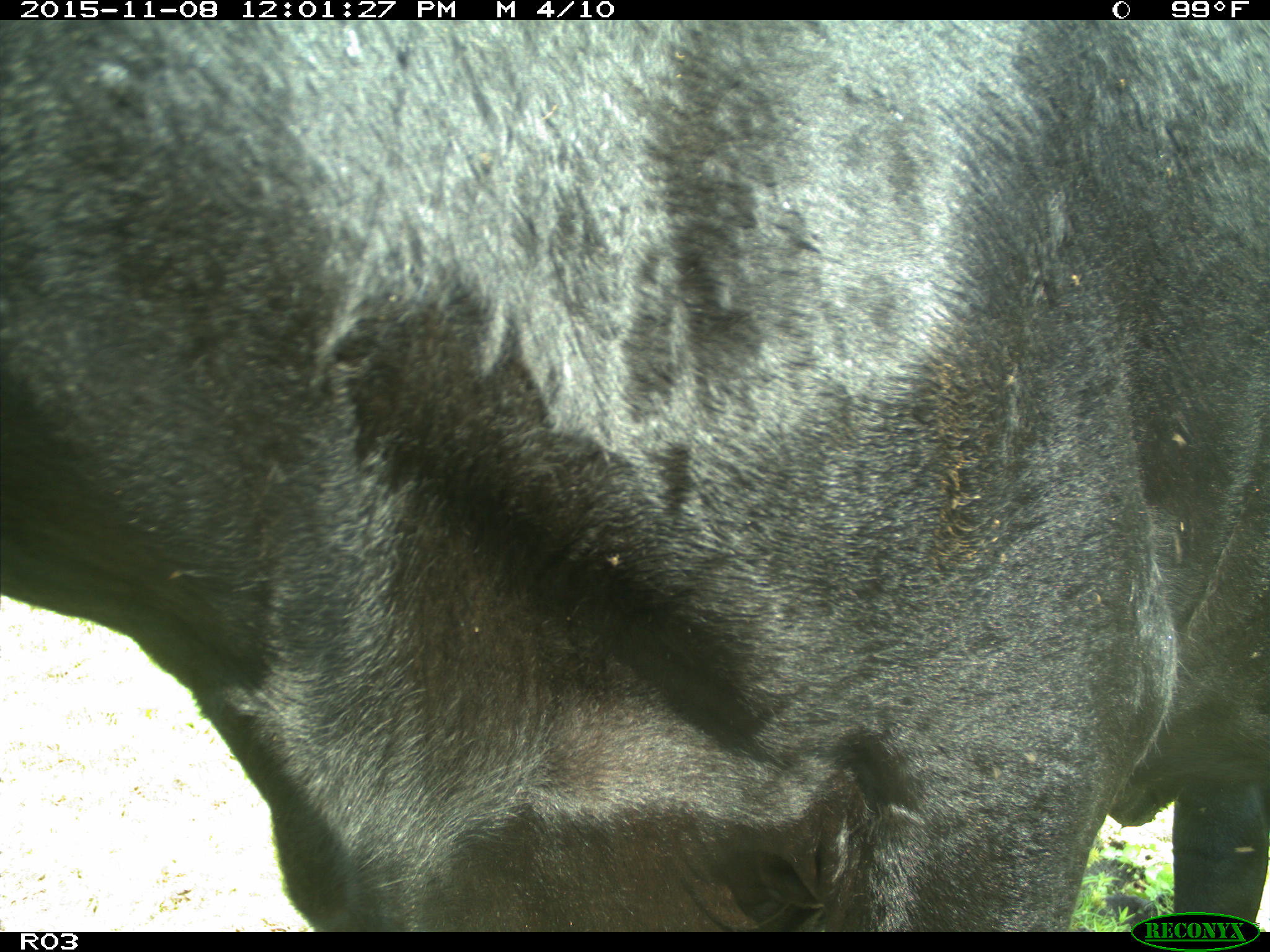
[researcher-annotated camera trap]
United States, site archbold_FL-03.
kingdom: Animalia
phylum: Chordata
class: Mammalia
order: Artiodactyla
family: Bovidae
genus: Bos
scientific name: Bos taurus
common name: domestic cow